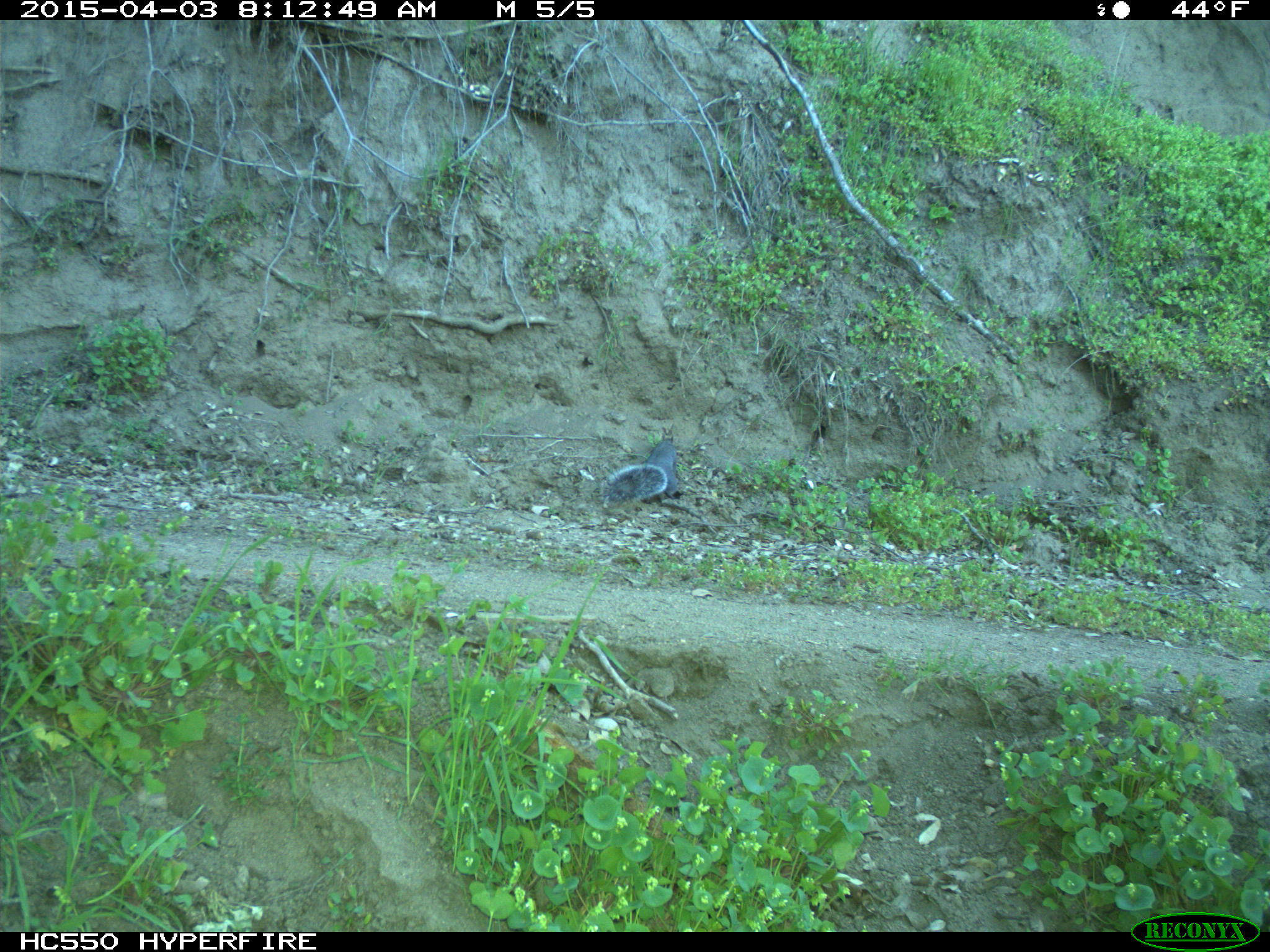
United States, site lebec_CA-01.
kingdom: Animalia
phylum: Chordata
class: Mammalia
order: Rodentia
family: Sciuridae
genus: Sciurus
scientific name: Sciurus carolinensis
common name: eastern gray squirrel